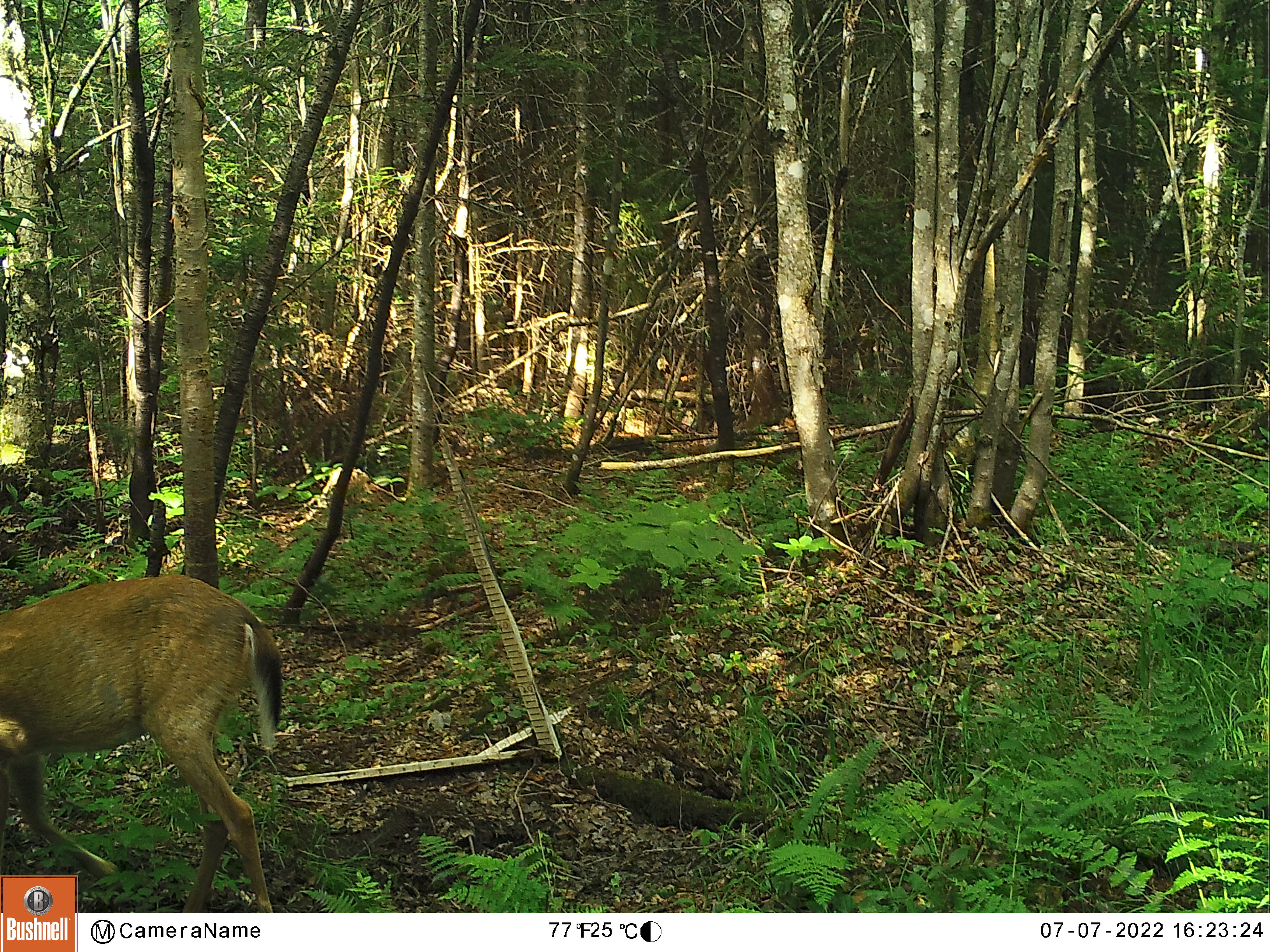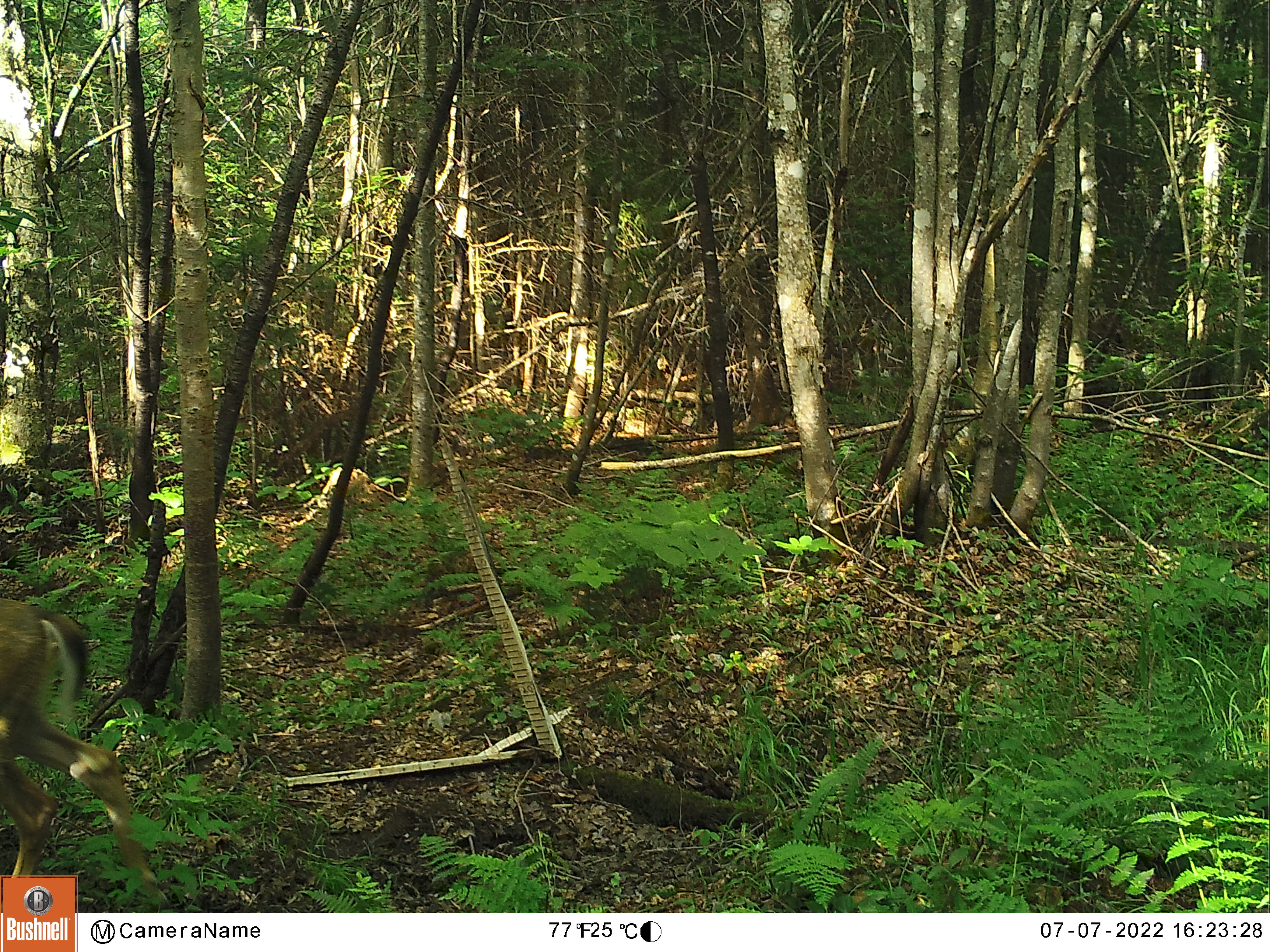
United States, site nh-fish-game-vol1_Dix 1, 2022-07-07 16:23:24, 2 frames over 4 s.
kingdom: Animalia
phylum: Chordata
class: Mammalia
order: Artiodactyla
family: Cervidae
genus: Odocoileus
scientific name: Odocoileus virginianus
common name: white-tailed deer